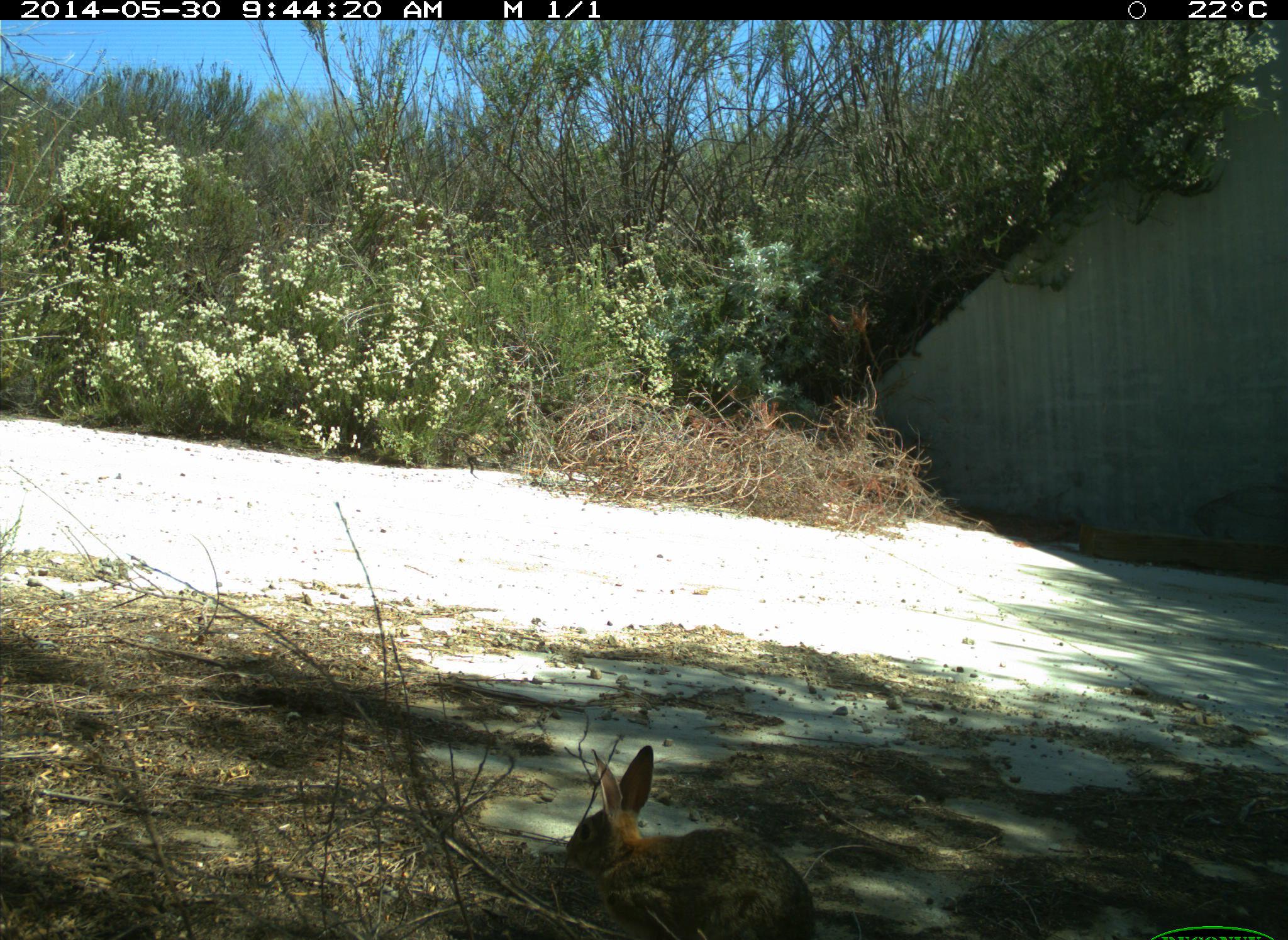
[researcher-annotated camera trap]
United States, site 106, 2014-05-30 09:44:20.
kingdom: Animalia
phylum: Chordata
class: Mammalia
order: Lagomorpha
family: Leporidae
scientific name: Leporidae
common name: rabbits and hares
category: rabbit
Rabbit (rabbits and hares) (Leporidae).